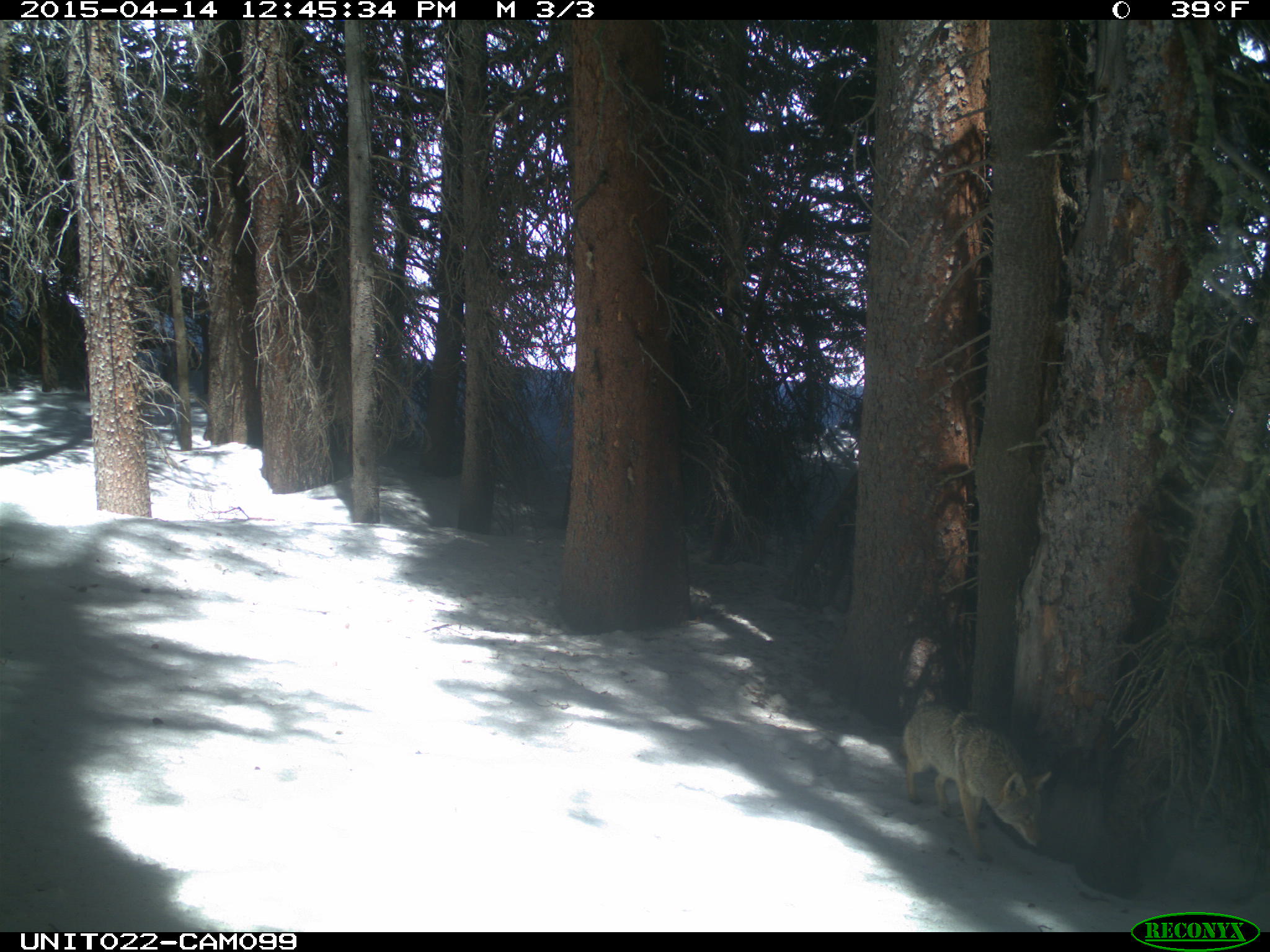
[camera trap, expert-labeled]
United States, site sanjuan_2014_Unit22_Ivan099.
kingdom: Animalia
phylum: Chordata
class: Mammalia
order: Carnivora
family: Canidae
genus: Canis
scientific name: Canis latrans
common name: coyote